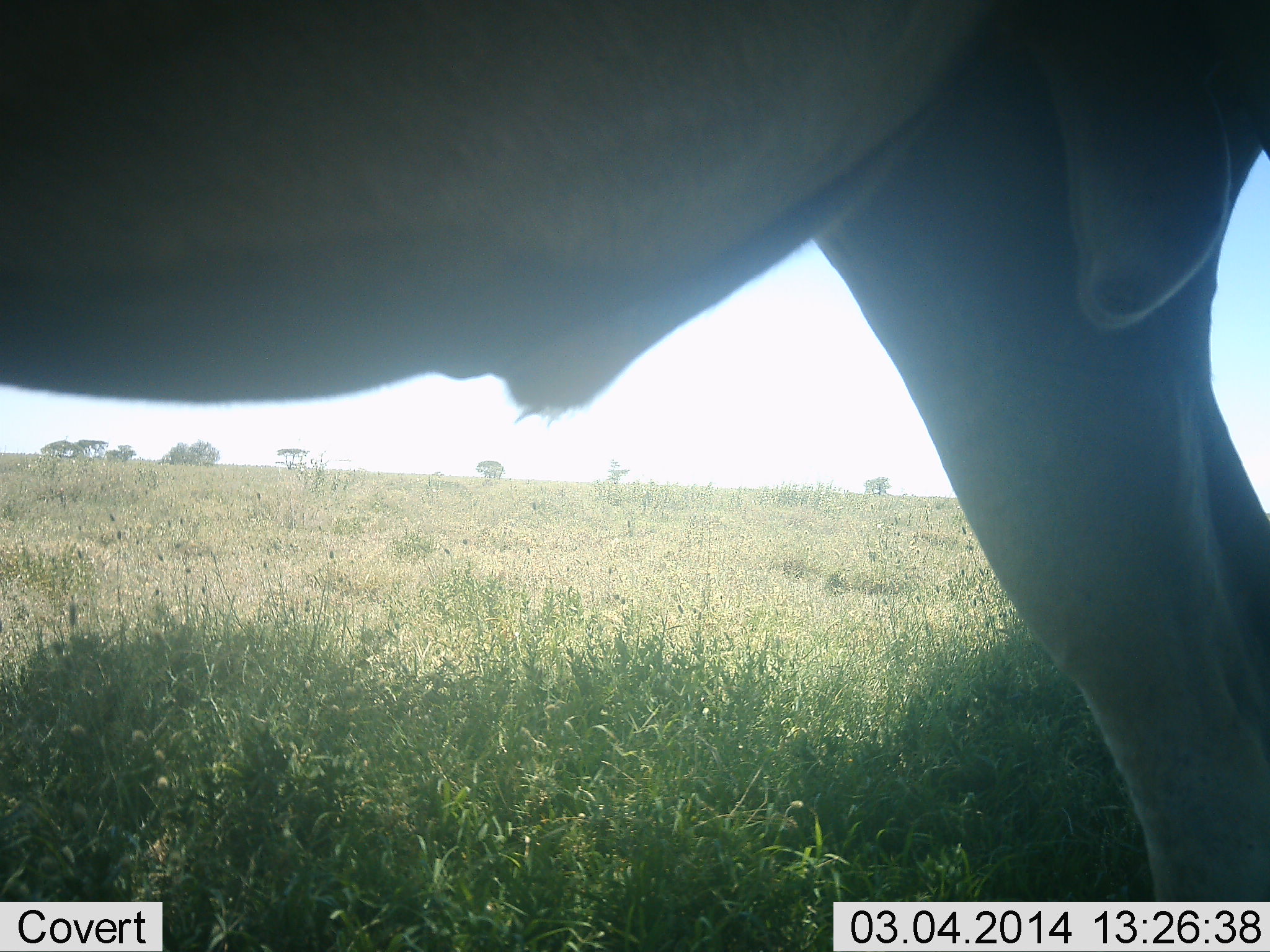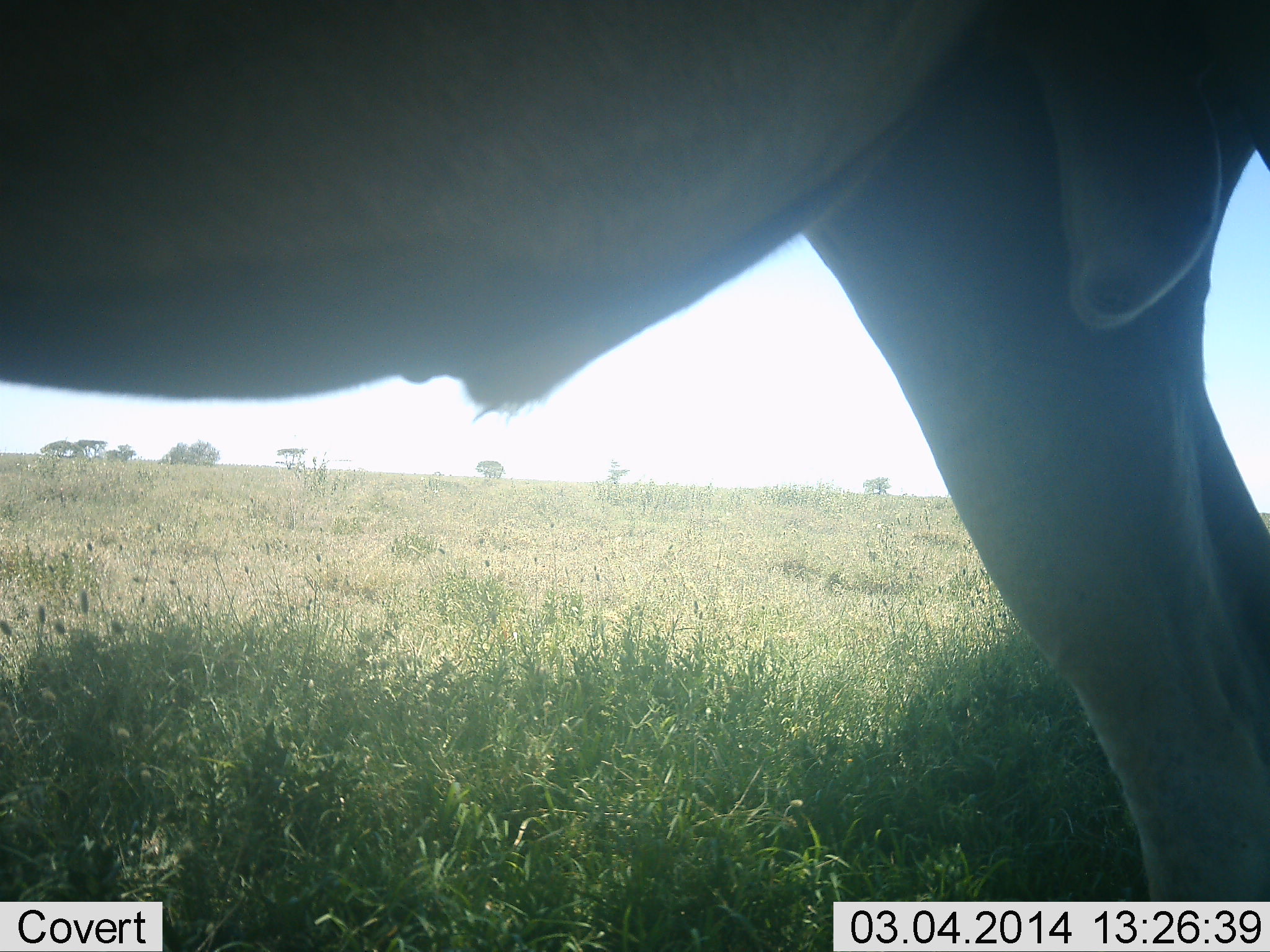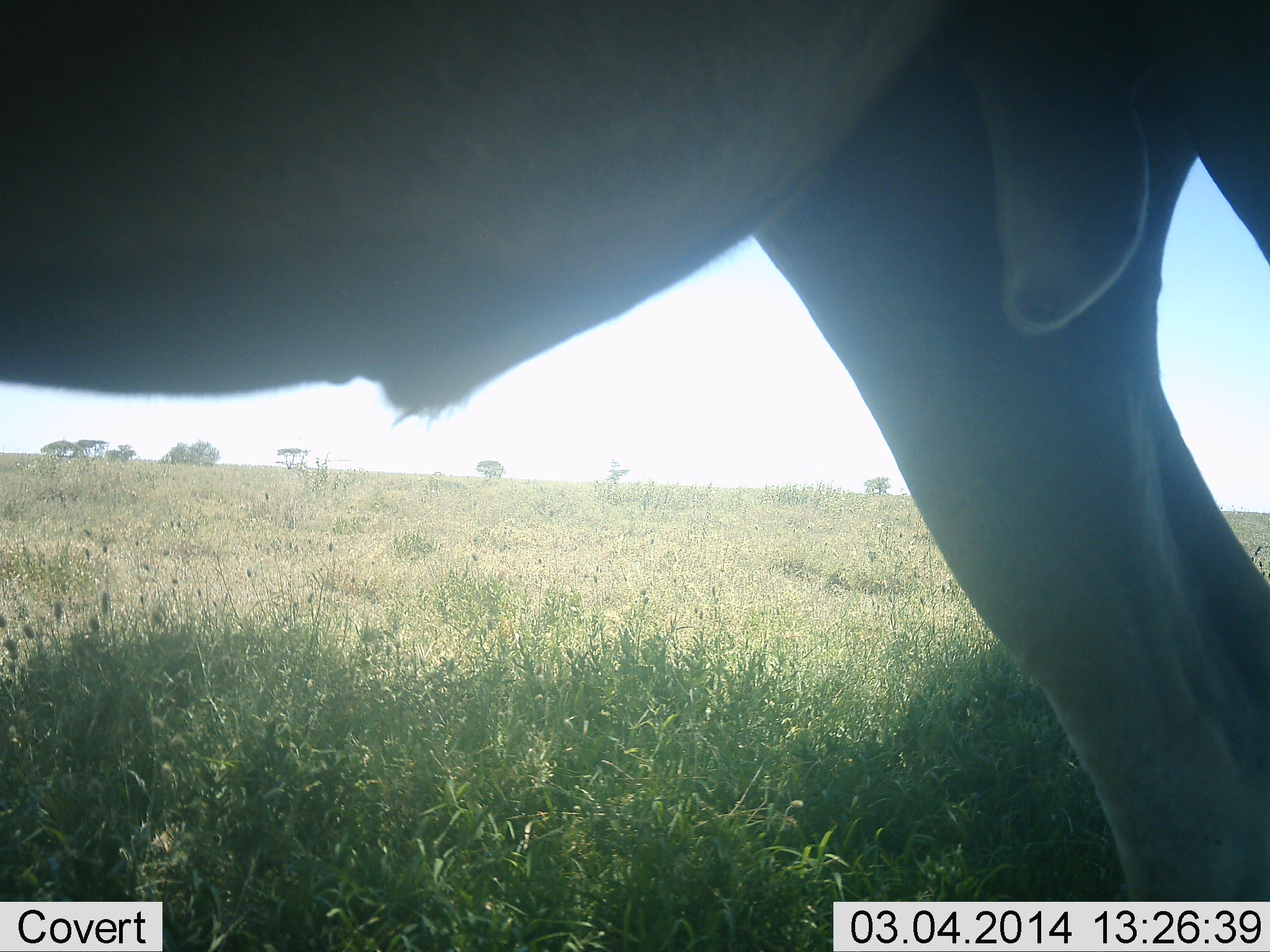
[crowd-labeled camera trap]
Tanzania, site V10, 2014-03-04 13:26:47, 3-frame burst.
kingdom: Animalia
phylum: Chordata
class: Mammalia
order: Artiodactyla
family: Bovidae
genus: Connochaetes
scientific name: Connochaetes taurinus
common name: blue wildebeest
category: wildebeest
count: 1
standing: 90%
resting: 0%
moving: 10%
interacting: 0%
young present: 0%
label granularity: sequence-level